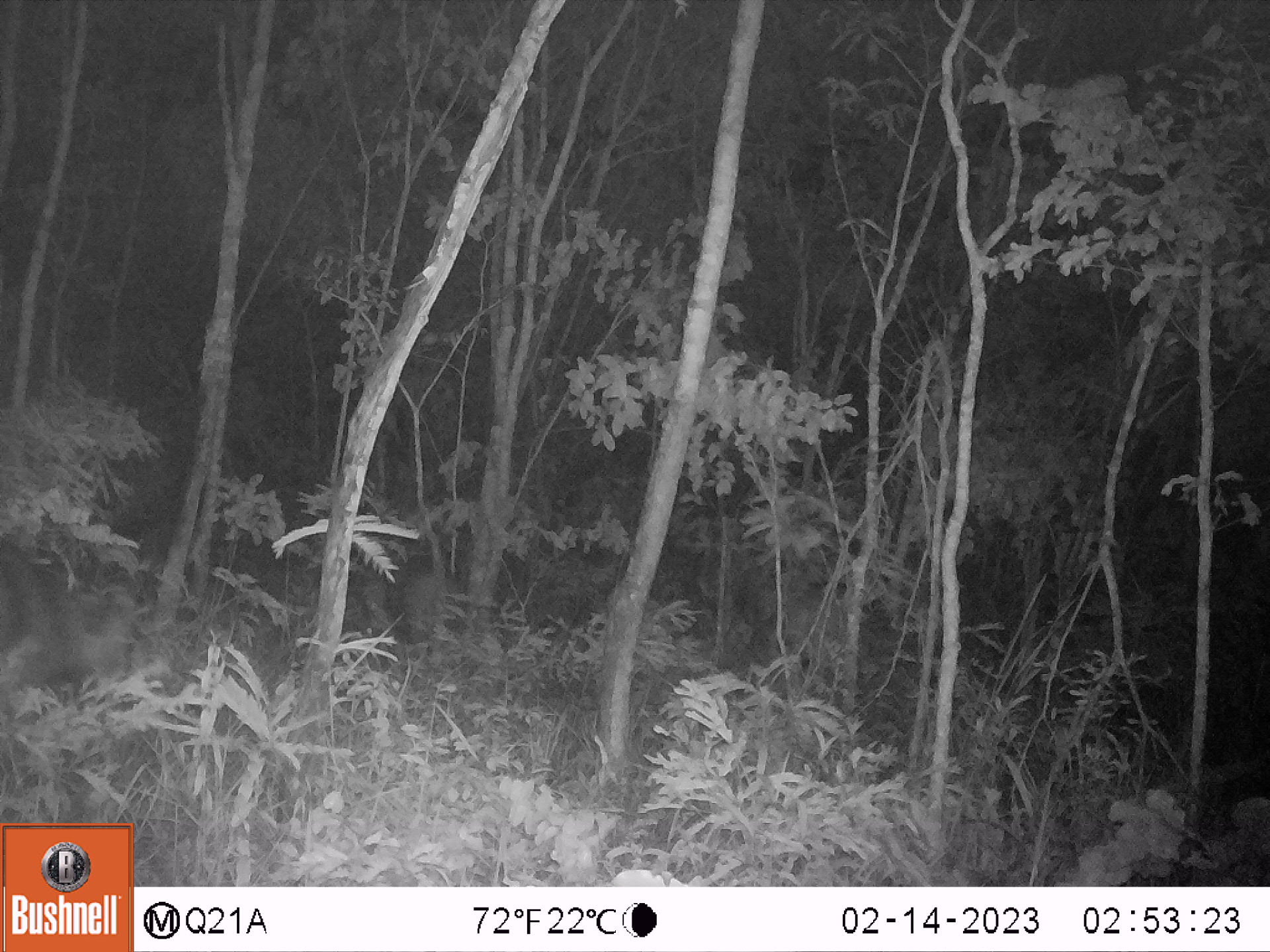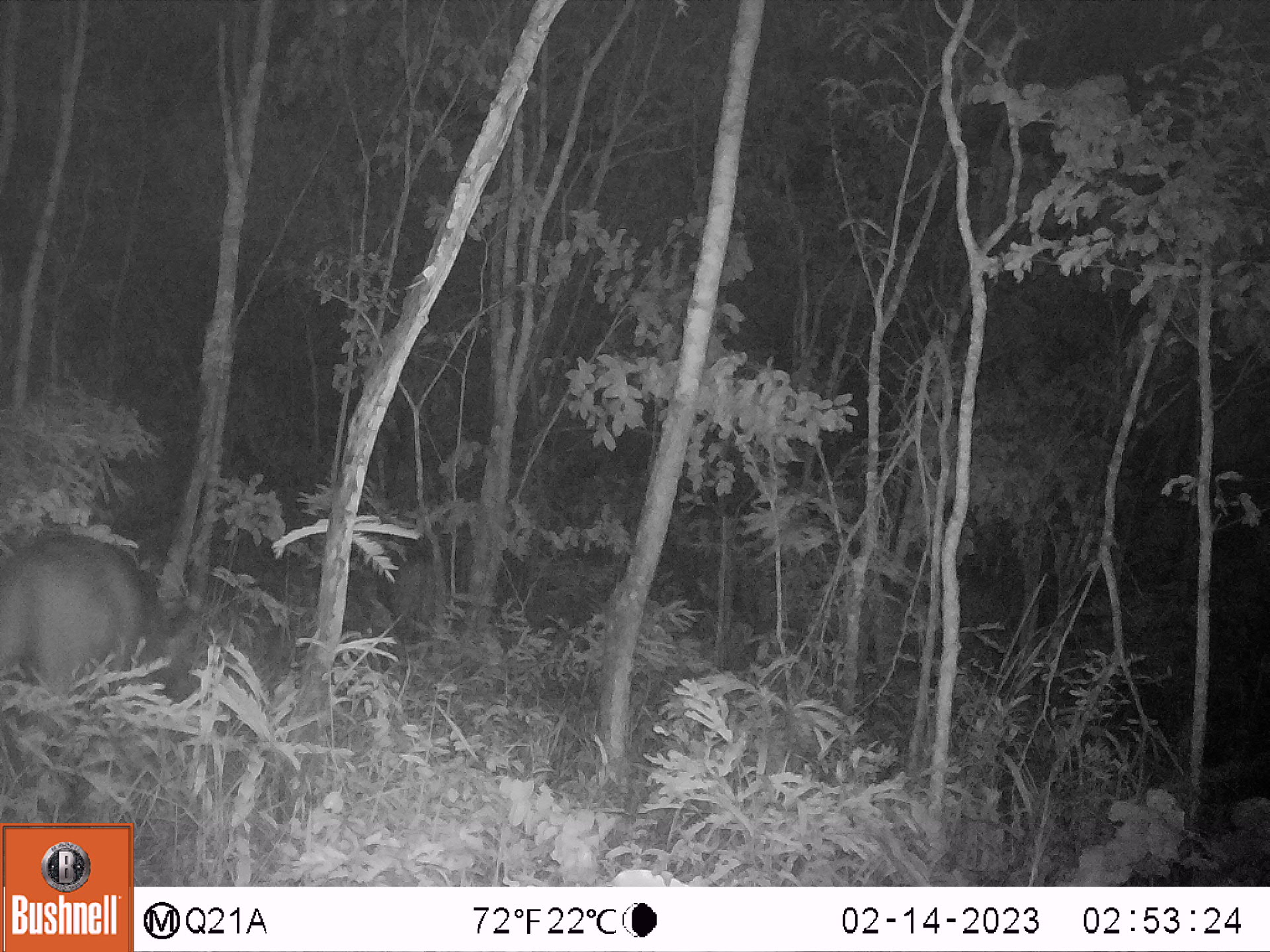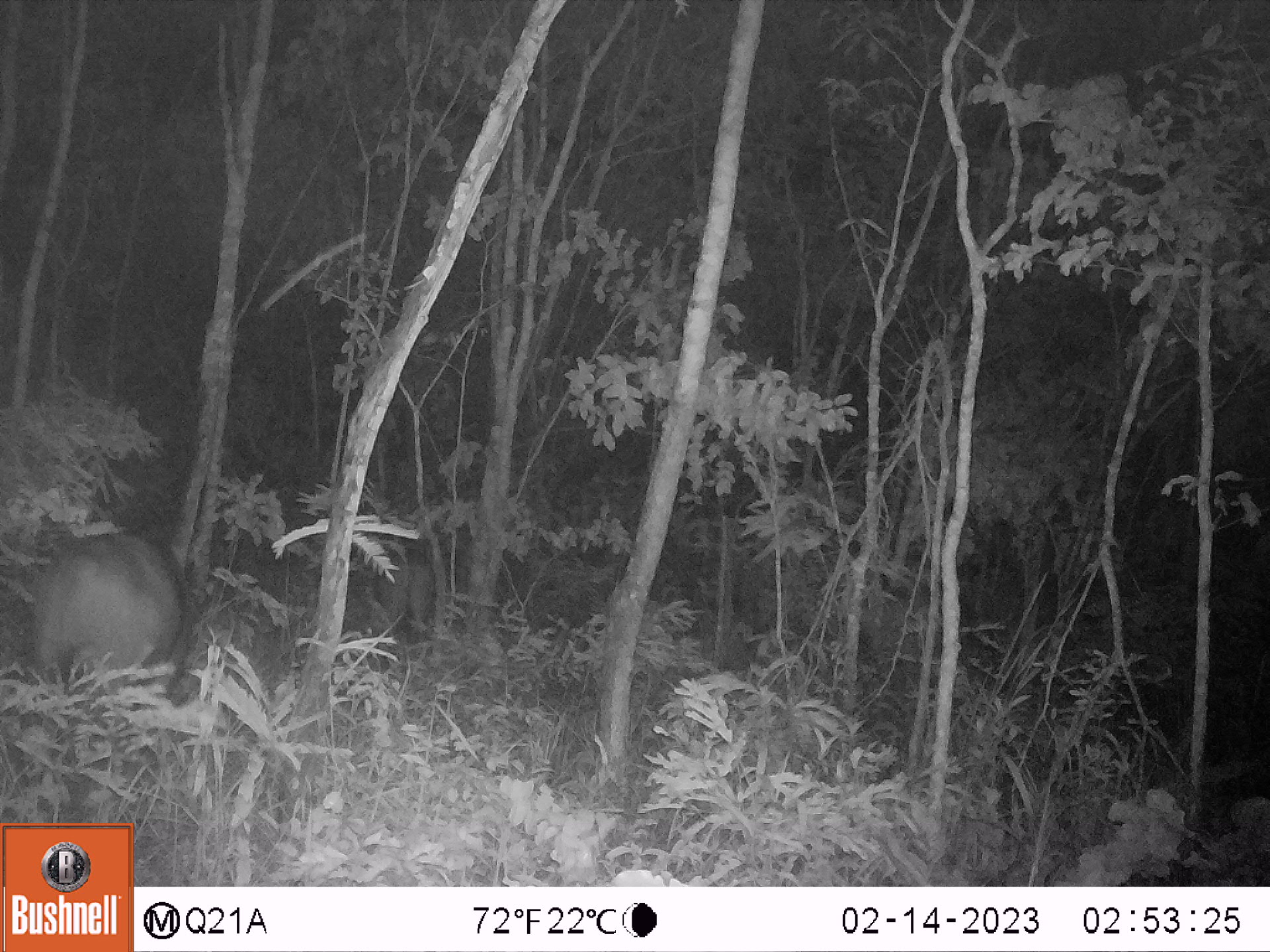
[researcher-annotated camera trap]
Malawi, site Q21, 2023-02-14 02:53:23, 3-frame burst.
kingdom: Animalia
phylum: Chordata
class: Mammalia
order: Artiodactyla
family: Suidae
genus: Potamochoerus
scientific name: Potamochoerus larvatus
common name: bushpig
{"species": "bushpig (Potamochoerus larvatus)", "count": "1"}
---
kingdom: Animalia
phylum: Chordata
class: Mammalia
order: Artiodactyla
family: Bovidae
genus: Syncerus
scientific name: Syncerus caffer caffer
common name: cape buffalo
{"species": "cape buffalo (Syncerus caffer caffer)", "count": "1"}